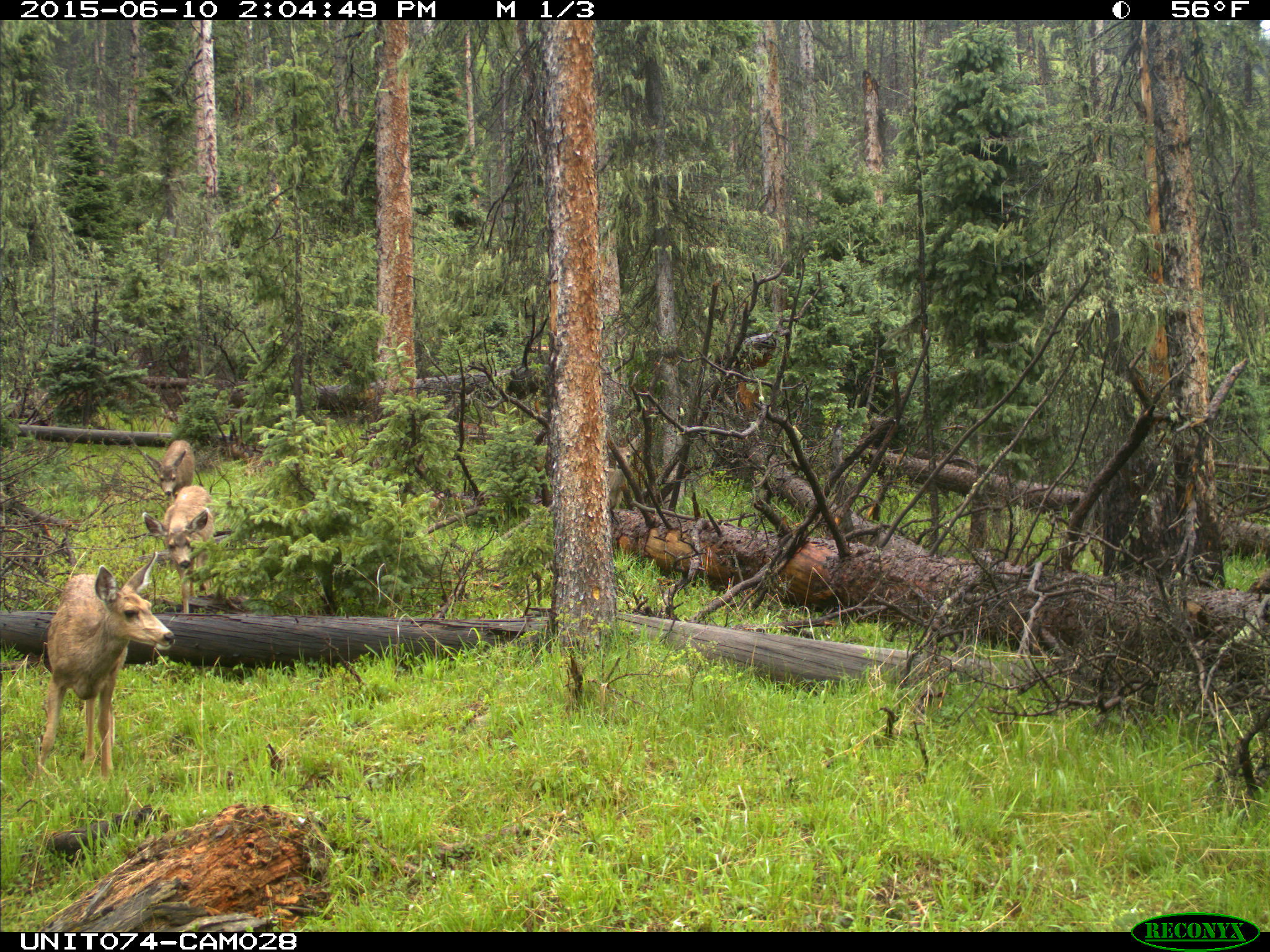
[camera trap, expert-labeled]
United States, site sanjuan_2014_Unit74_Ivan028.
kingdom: Animalia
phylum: Chordata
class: Mammalia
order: Artiodactyla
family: Cervidae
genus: Odocoileus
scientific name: Odocoileus hemionus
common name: mule deer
Odocoileus hemionus (mule deer).